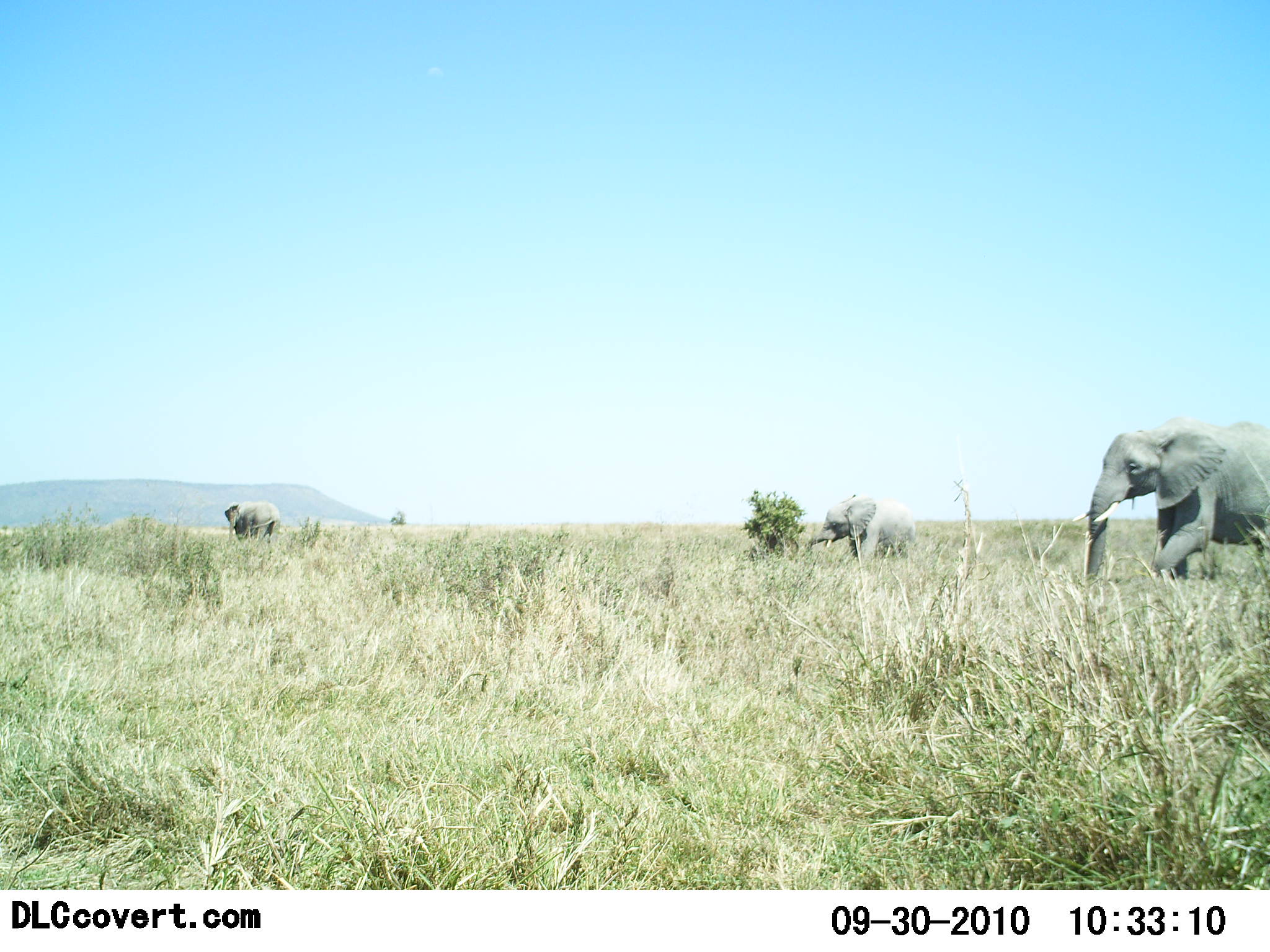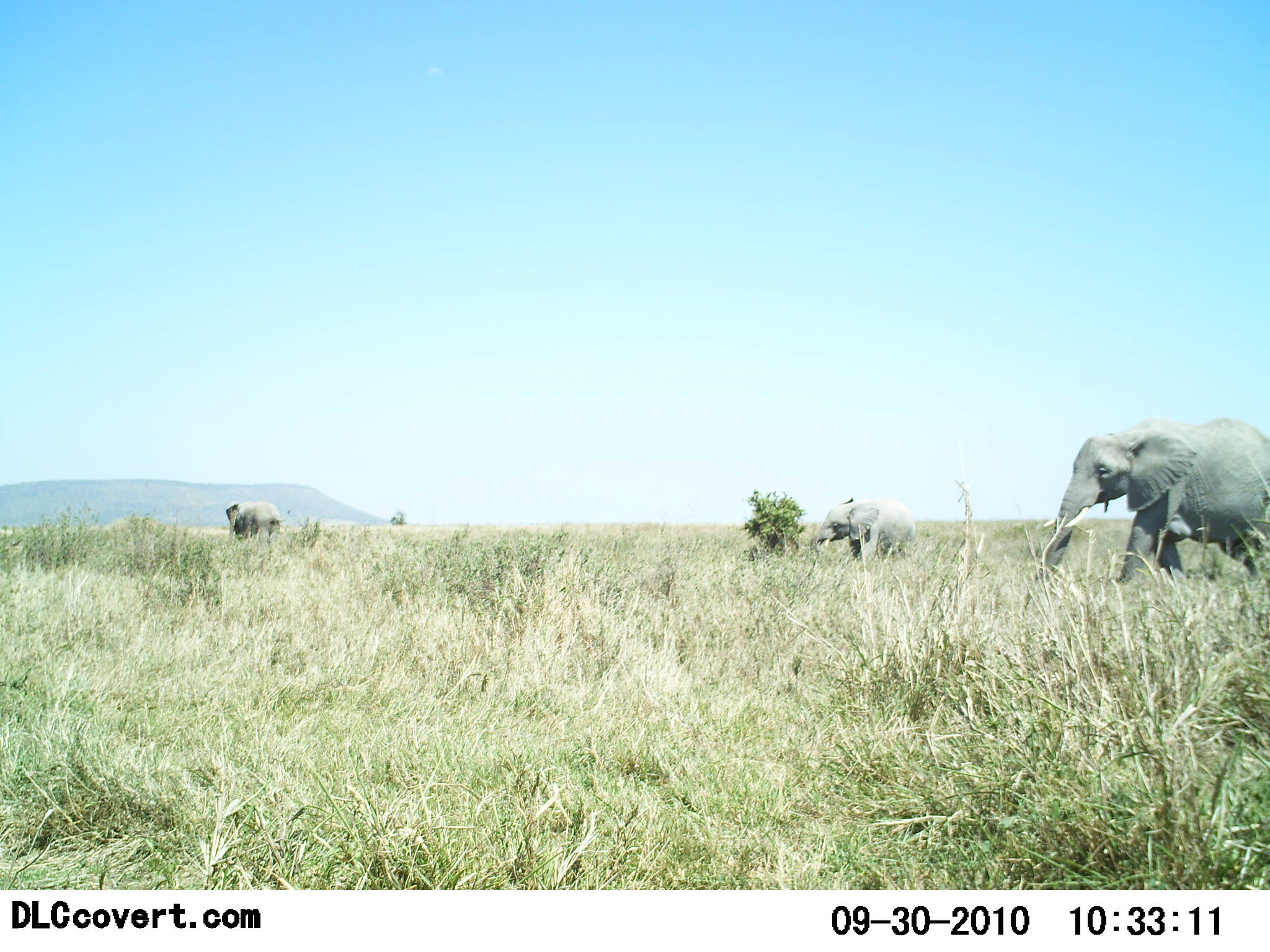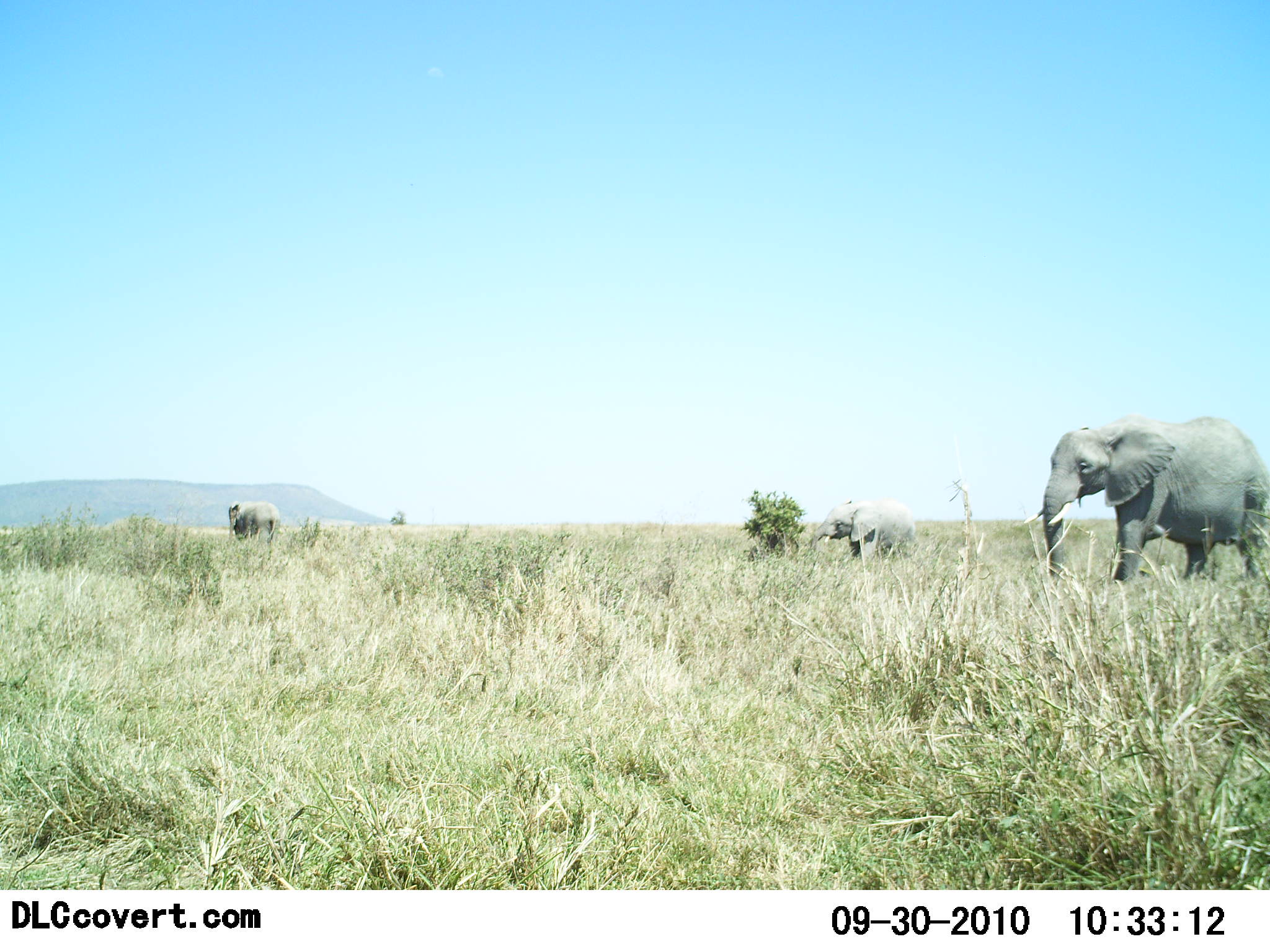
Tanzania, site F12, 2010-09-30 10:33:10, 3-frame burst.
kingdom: Animalia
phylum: Chordata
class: Mammalia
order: Proboscidea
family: Elephantidae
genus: Loxodonta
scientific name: Loxodonta africana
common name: african bush elephant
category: elephant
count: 3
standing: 67%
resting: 6%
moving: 78%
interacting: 0%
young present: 39%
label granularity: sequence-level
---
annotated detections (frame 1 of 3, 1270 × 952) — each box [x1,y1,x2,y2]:
animal: [1073,415,1270,582]; [808,494,918,564]; [225,501,281,543]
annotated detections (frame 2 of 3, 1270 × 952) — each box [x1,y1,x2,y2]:
animal: [1032,415,1270,582]; [810,496,917,565]; [223,499,290,548]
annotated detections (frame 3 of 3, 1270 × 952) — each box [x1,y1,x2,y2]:
animal: [1024,415,1270,587]; [809,496,918,559]; [227,499,282,546]